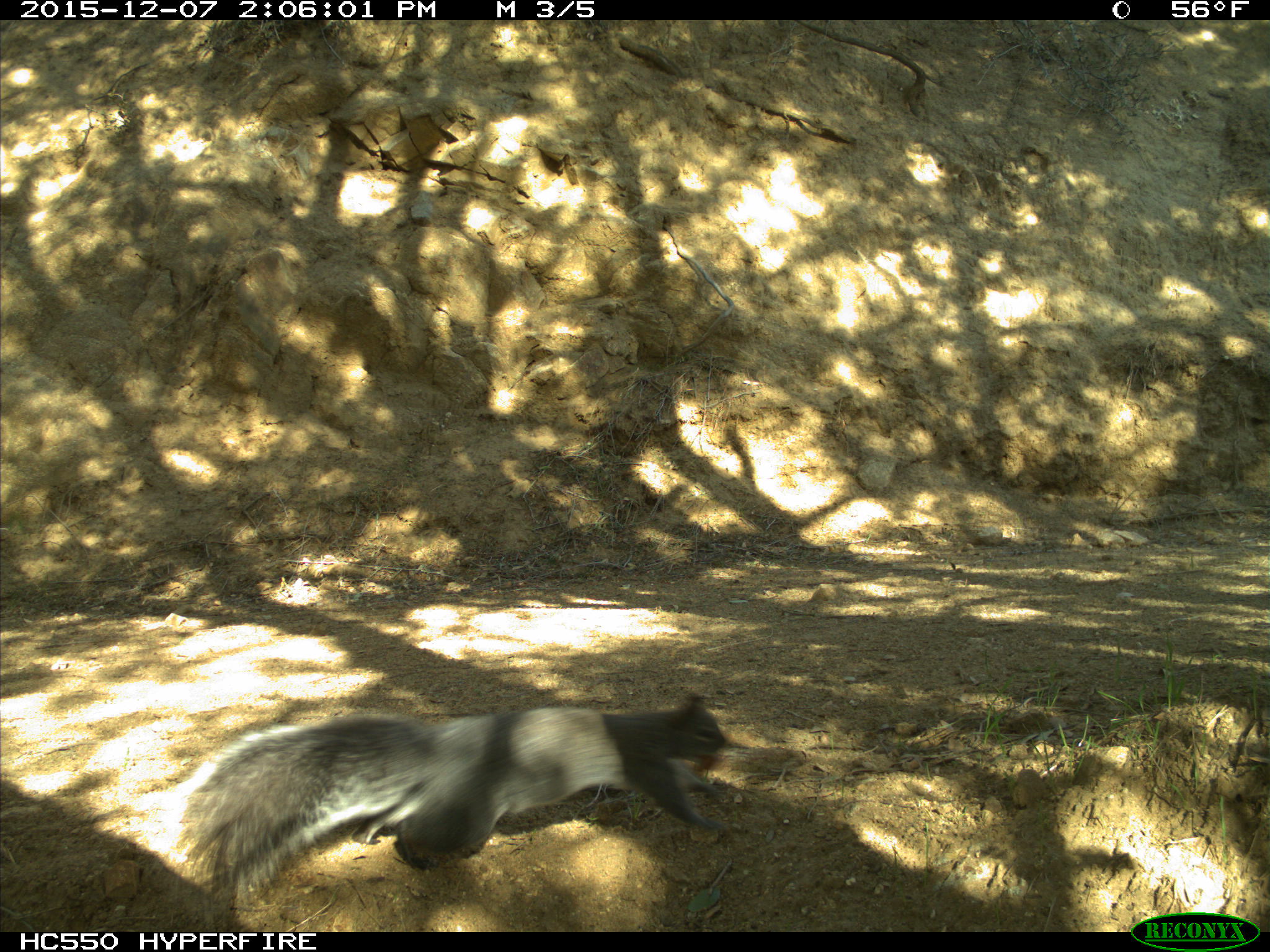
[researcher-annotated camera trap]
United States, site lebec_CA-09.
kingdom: Animalia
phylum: Chordata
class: Mammalia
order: Rodentia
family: Sciuridae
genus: Sciurus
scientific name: Sciurus carolinensis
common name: eastern gray squirrel